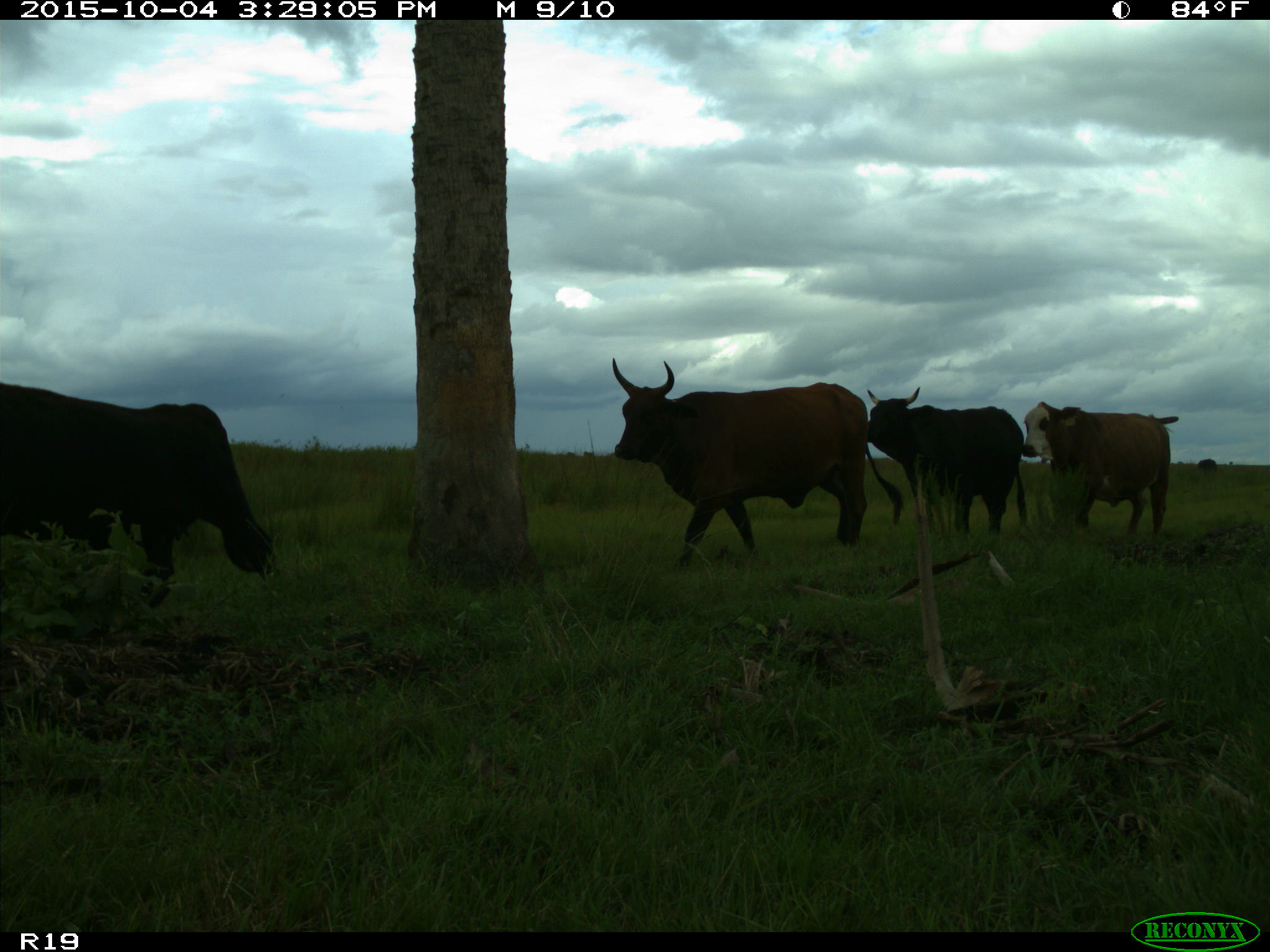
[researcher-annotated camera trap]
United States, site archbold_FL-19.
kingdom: Animalia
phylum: Chordata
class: Mammalia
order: Artiodactyla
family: Bovidae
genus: Bos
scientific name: Bos taurus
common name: domestic cow